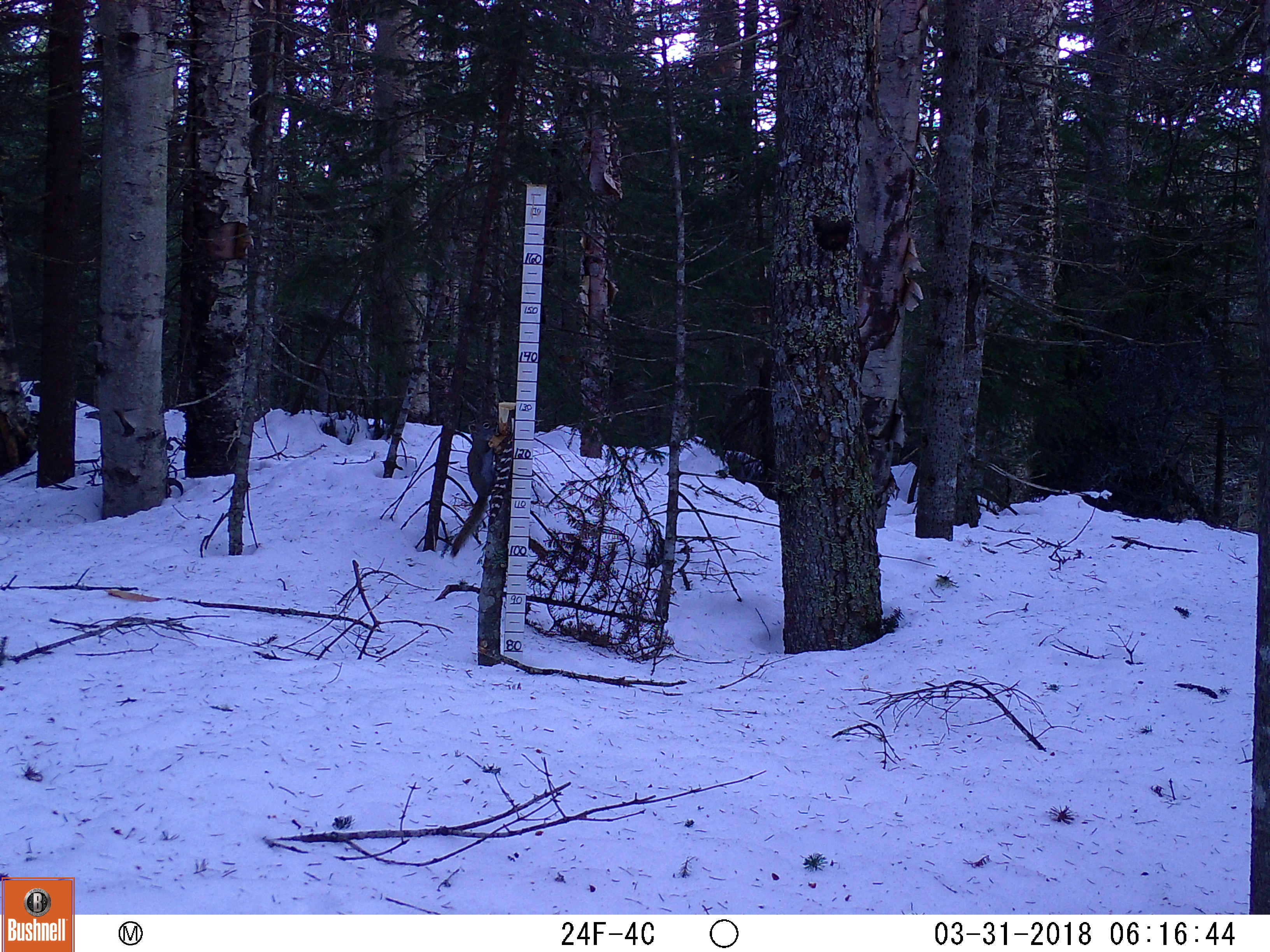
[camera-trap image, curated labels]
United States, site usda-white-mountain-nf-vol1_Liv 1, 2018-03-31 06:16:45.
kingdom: Animalia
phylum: Chordata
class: Mammalia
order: Rodentia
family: Sciuridae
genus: Tamiasciurus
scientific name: Tamiasciurus hudsonicus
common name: red squirrel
Red squirrel (Tamiasciurus hudsonicus).